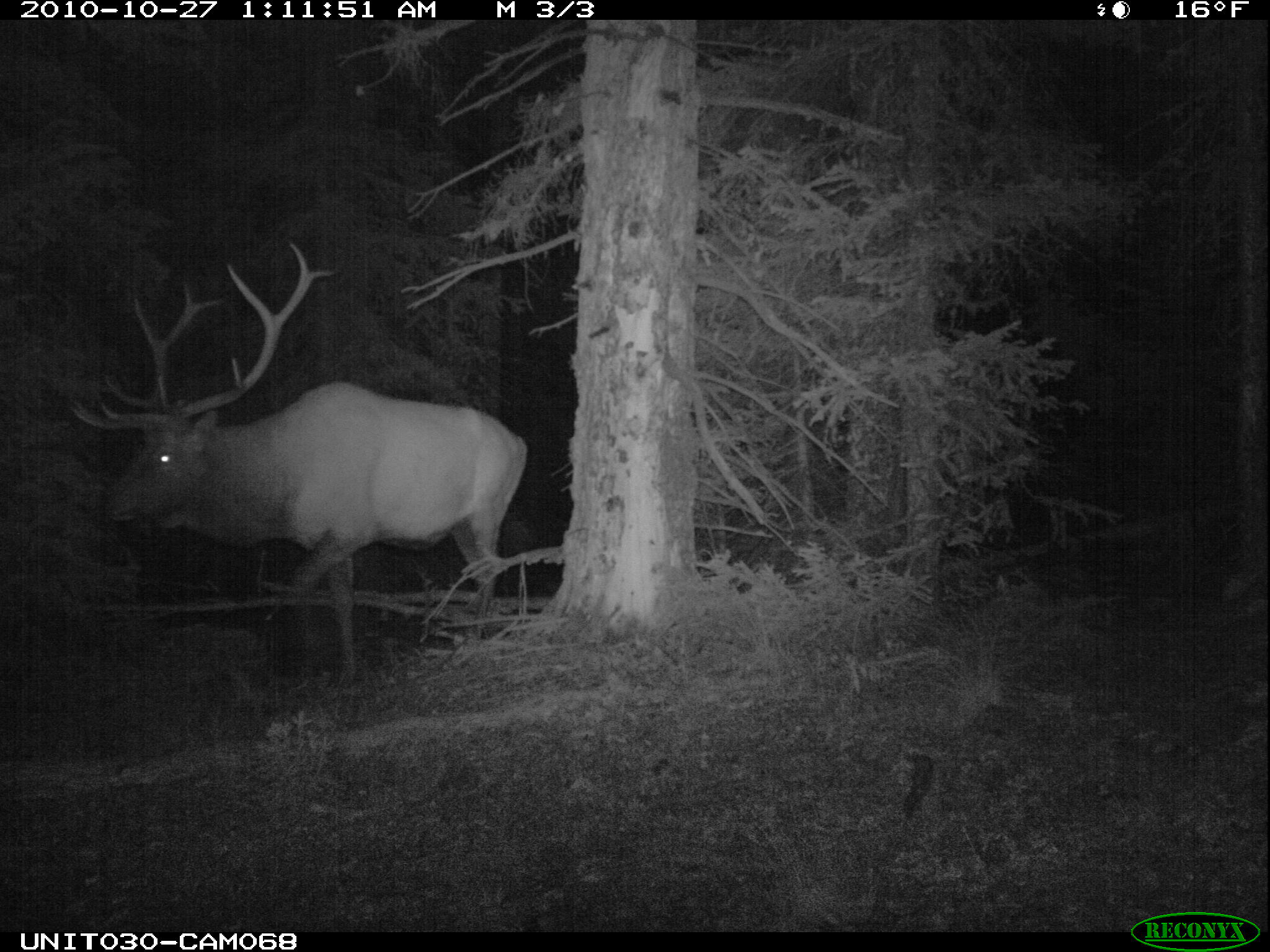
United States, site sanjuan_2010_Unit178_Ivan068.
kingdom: Animalia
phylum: Chordata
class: Mammalia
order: Artiodactyla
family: Cervidae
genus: Cervus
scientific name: Cervus elaphus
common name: red deer